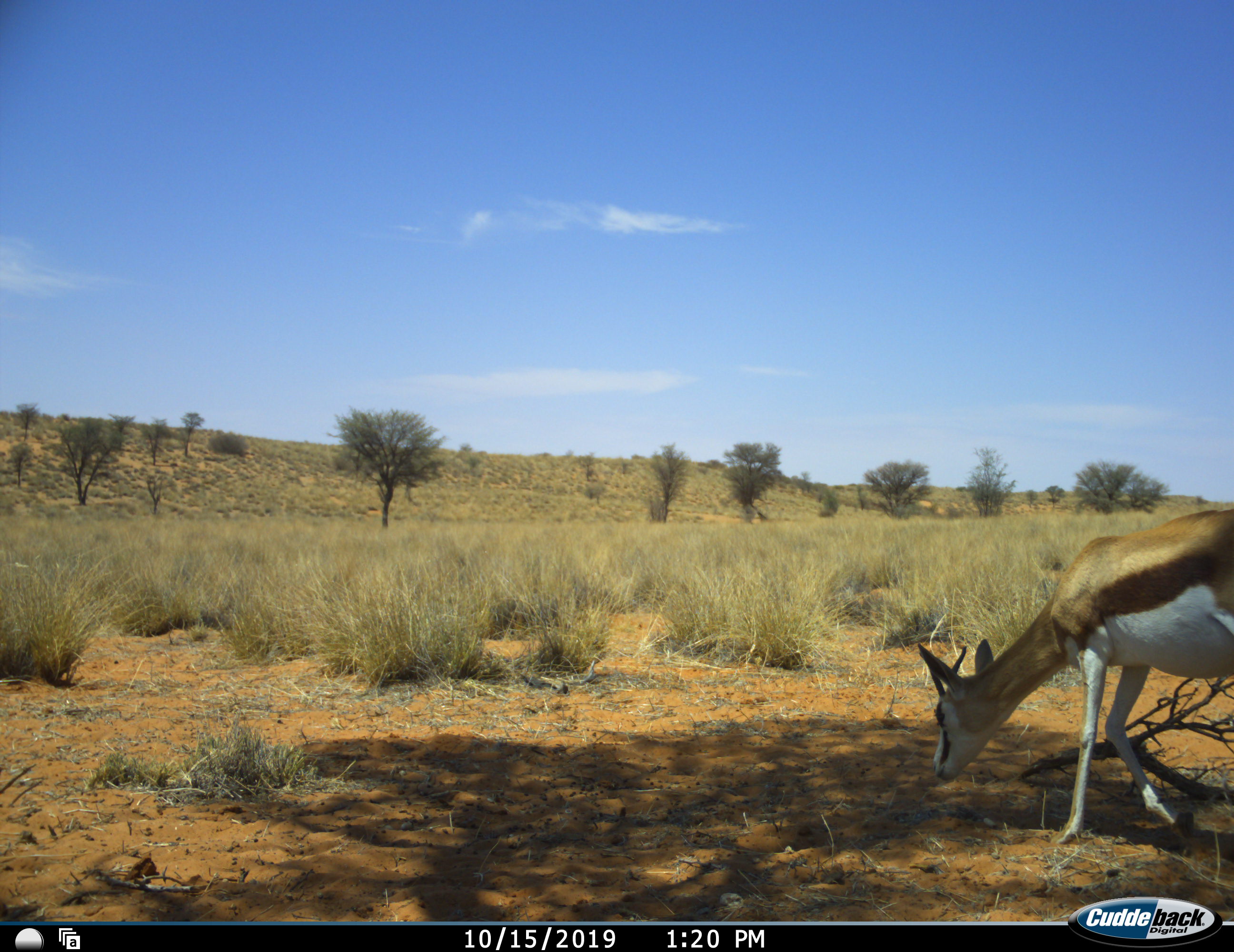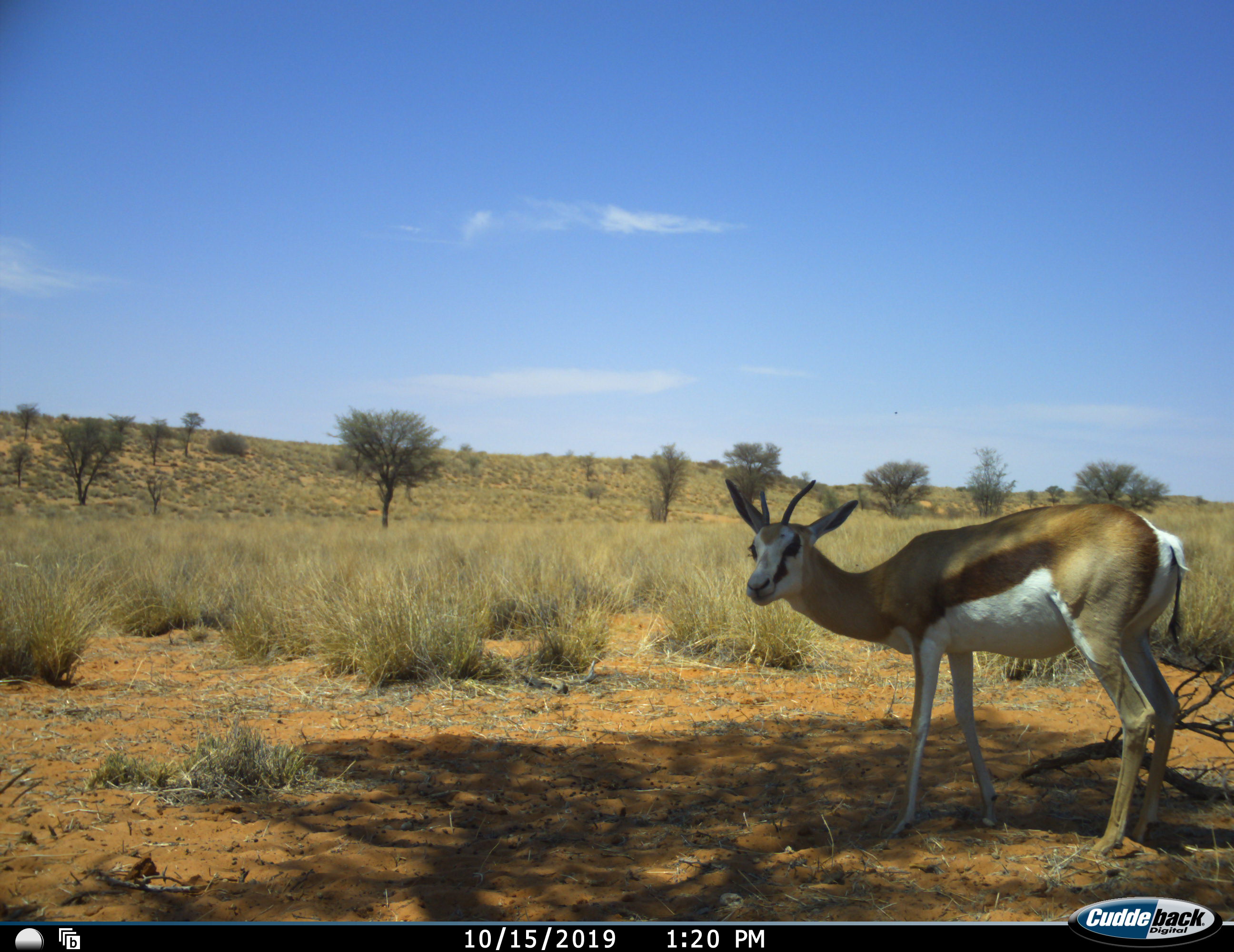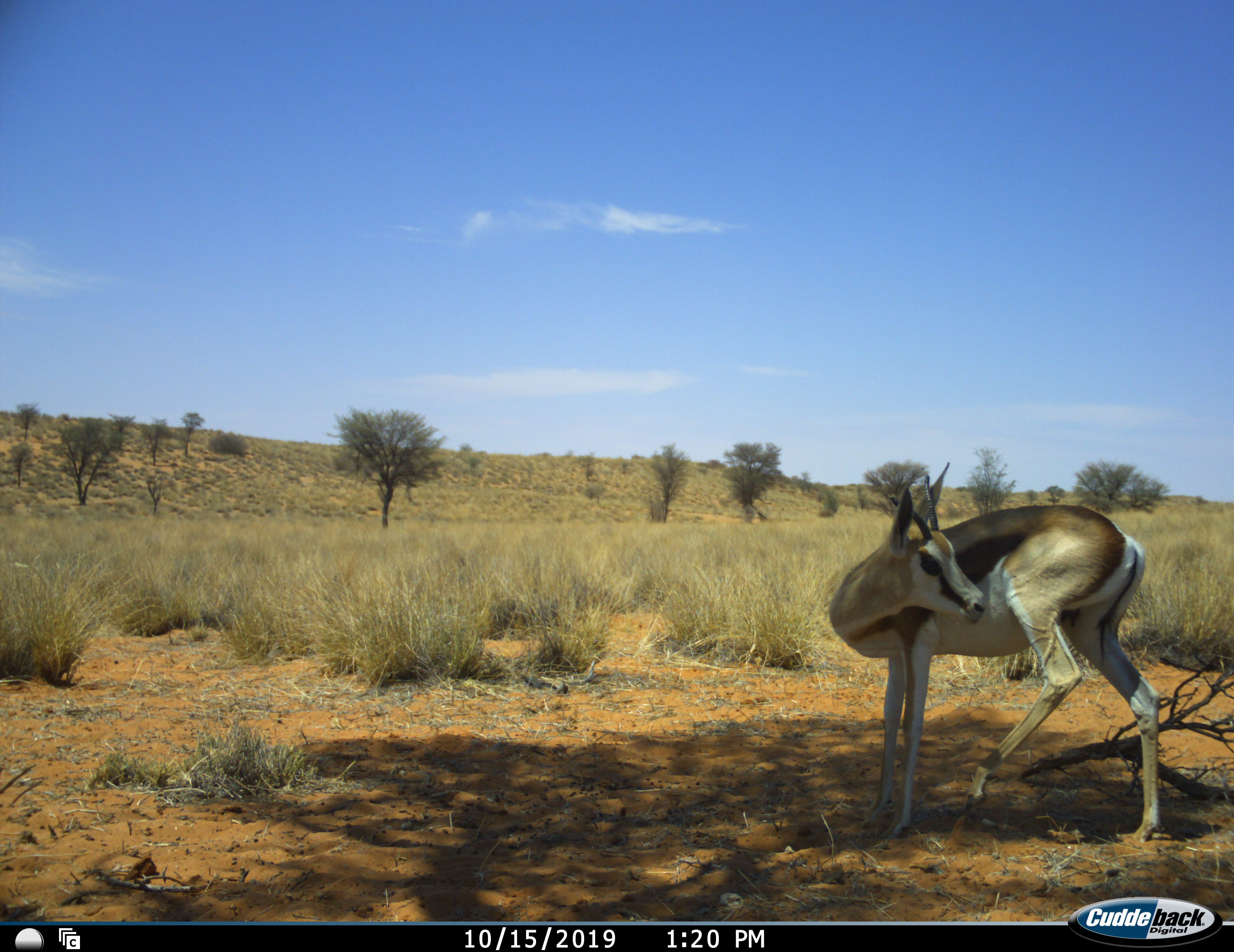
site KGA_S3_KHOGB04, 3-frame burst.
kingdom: Animalia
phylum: Chordata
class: Mammalia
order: Artiodactyla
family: Bovidae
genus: Antidorcas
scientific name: Antidorcas marsupialis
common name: springbok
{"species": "springbok (Antidorcas marsupialis)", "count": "1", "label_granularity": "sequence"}